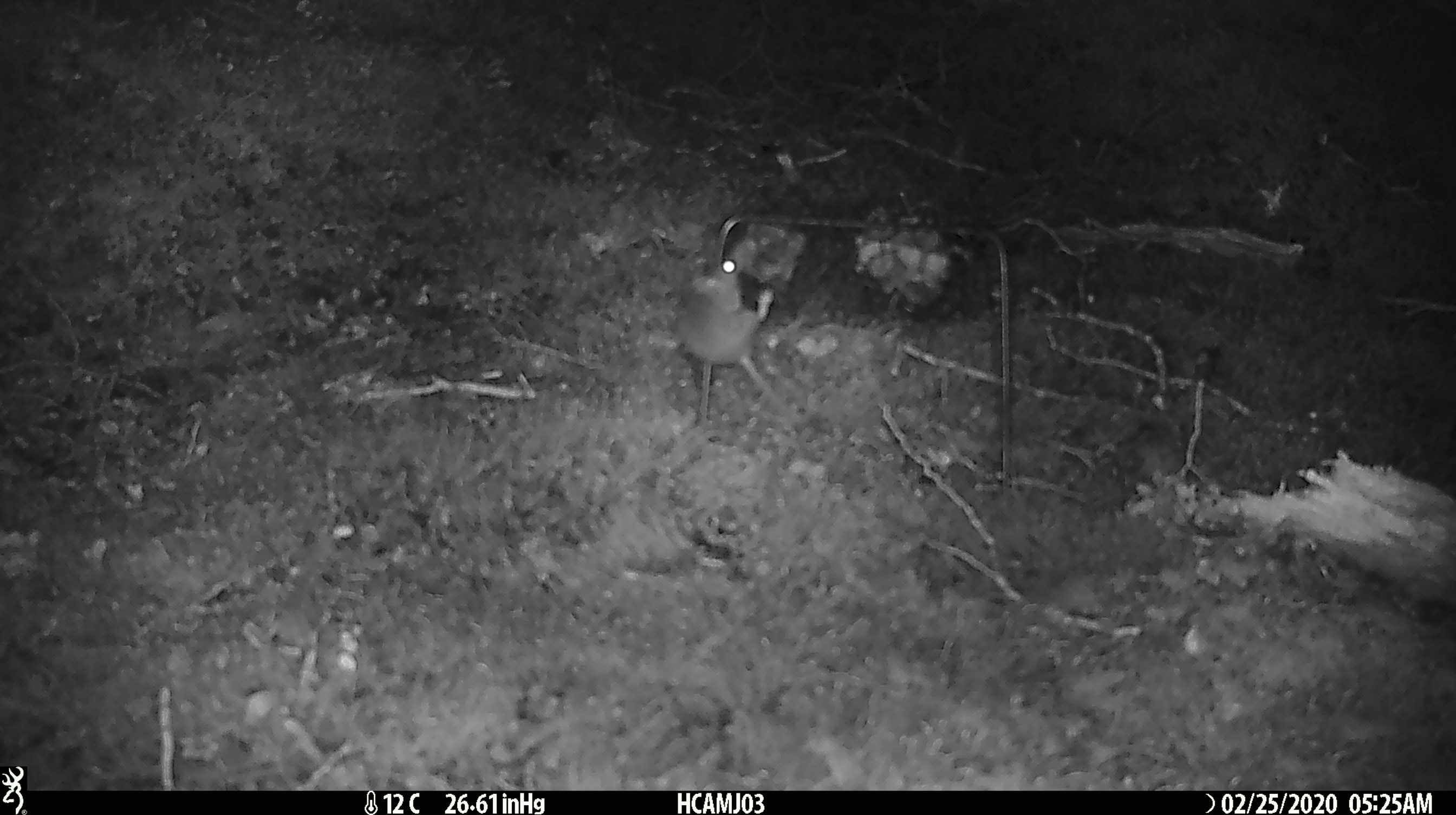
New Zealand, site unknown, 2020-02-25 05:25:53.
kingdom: Animalia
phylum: Chordata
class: Mammalia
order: Rodentia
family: Muridae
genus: Mus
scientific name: Mus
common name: mouse